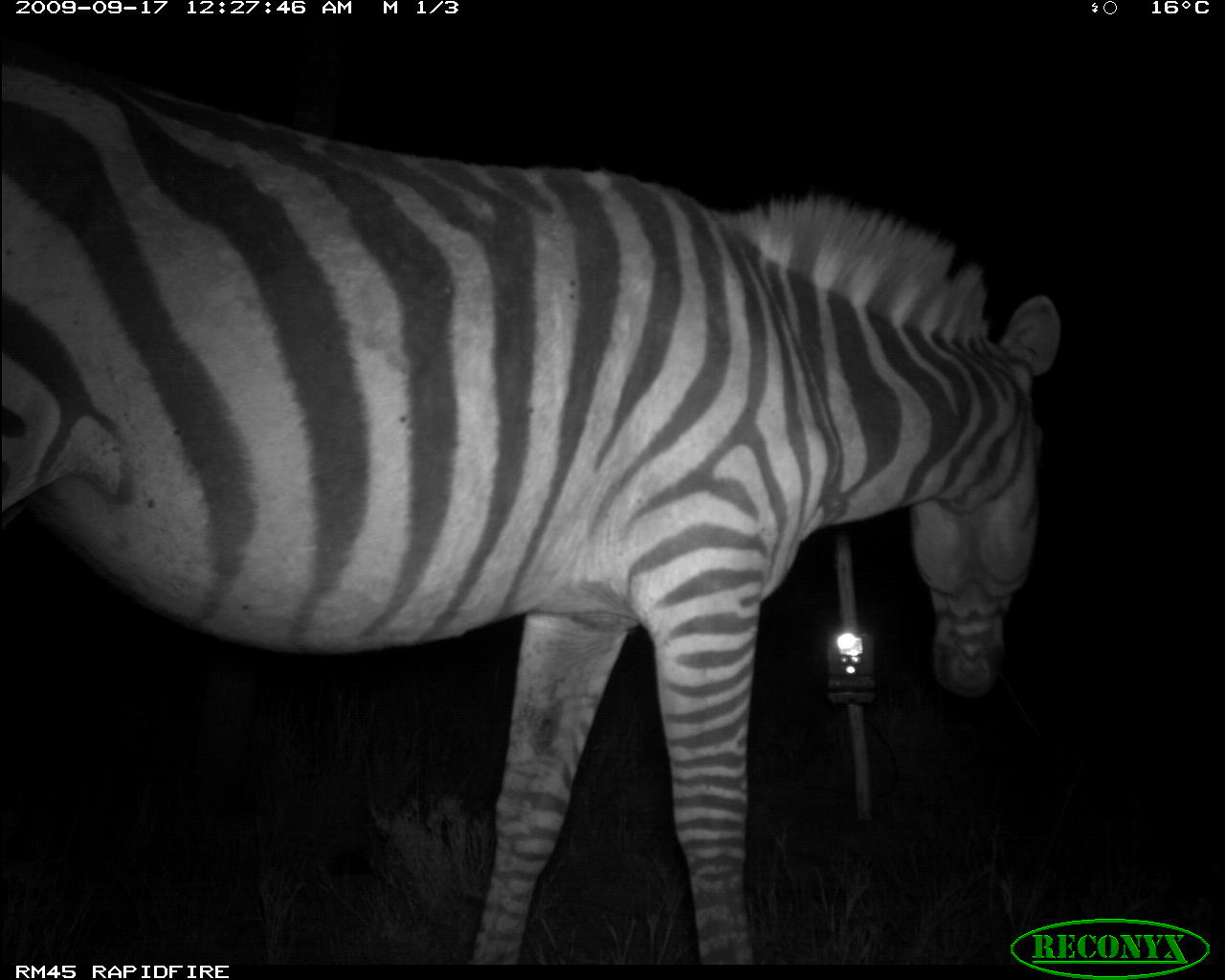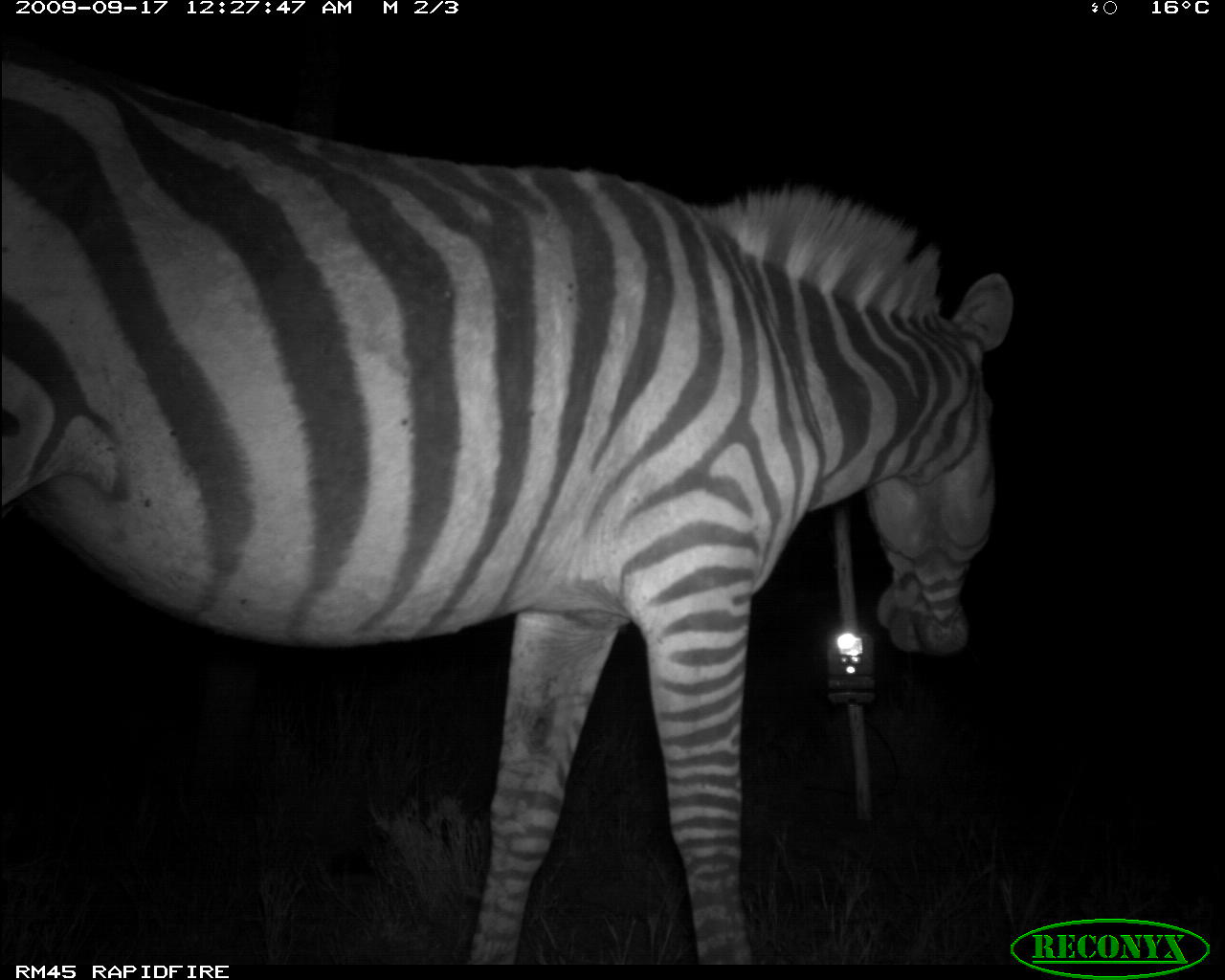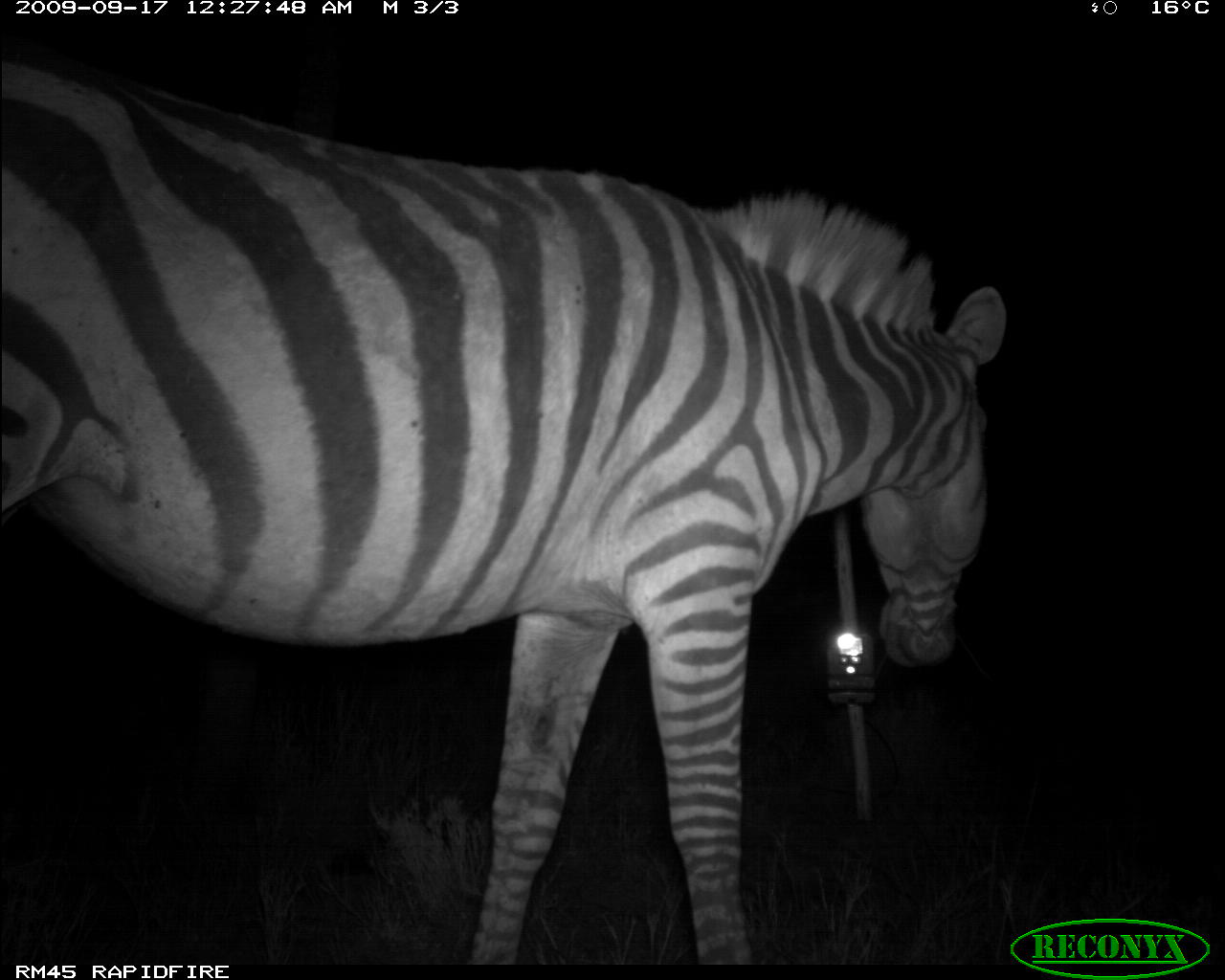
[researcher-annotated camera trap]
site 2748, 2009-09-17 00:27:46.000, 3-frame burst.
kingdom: Animalia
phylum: Chordata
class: Mammalia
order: Perissodactyla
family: Equidae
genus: Equus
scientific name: Equus quagga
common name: plains zebra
Equus quagga (plains zebra), count 1.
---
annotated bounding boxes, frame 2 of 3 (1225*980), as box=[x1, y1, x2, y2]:
equus quagga: box=[0, 34, 1018, 963]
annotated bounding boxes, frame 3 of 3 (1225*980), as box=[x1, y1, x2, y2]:
equus quagga: box=[0, 34, 1006, 964]